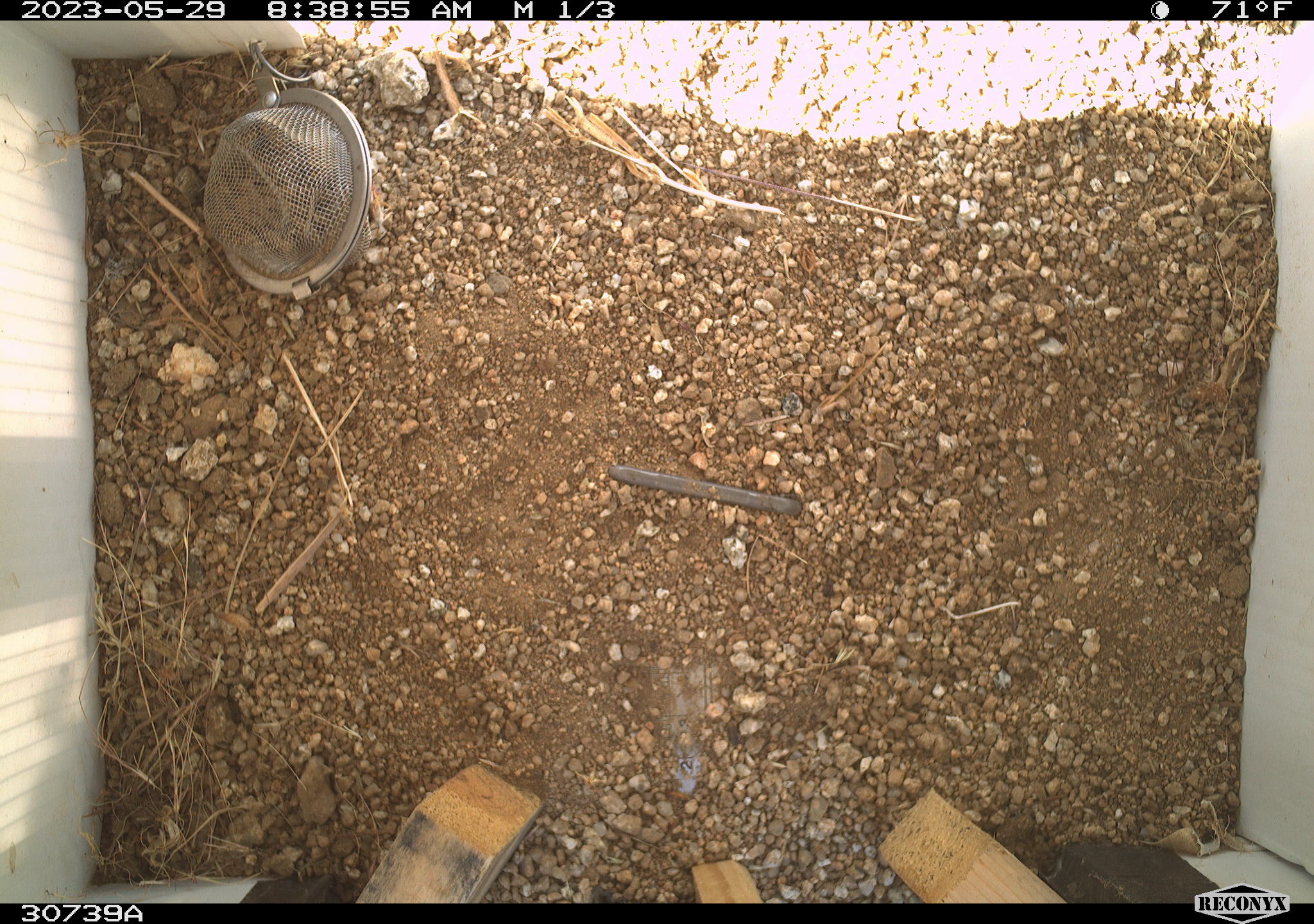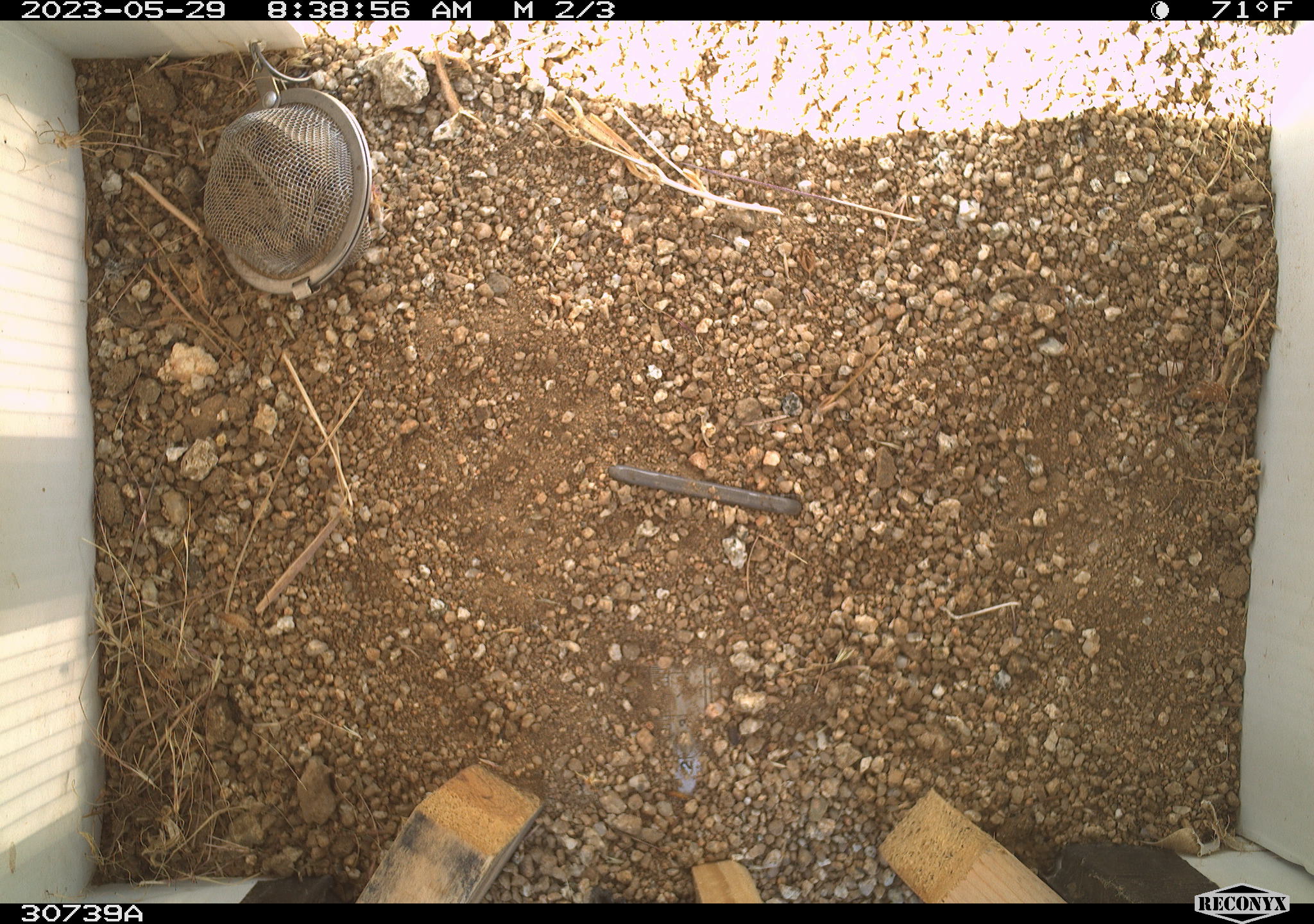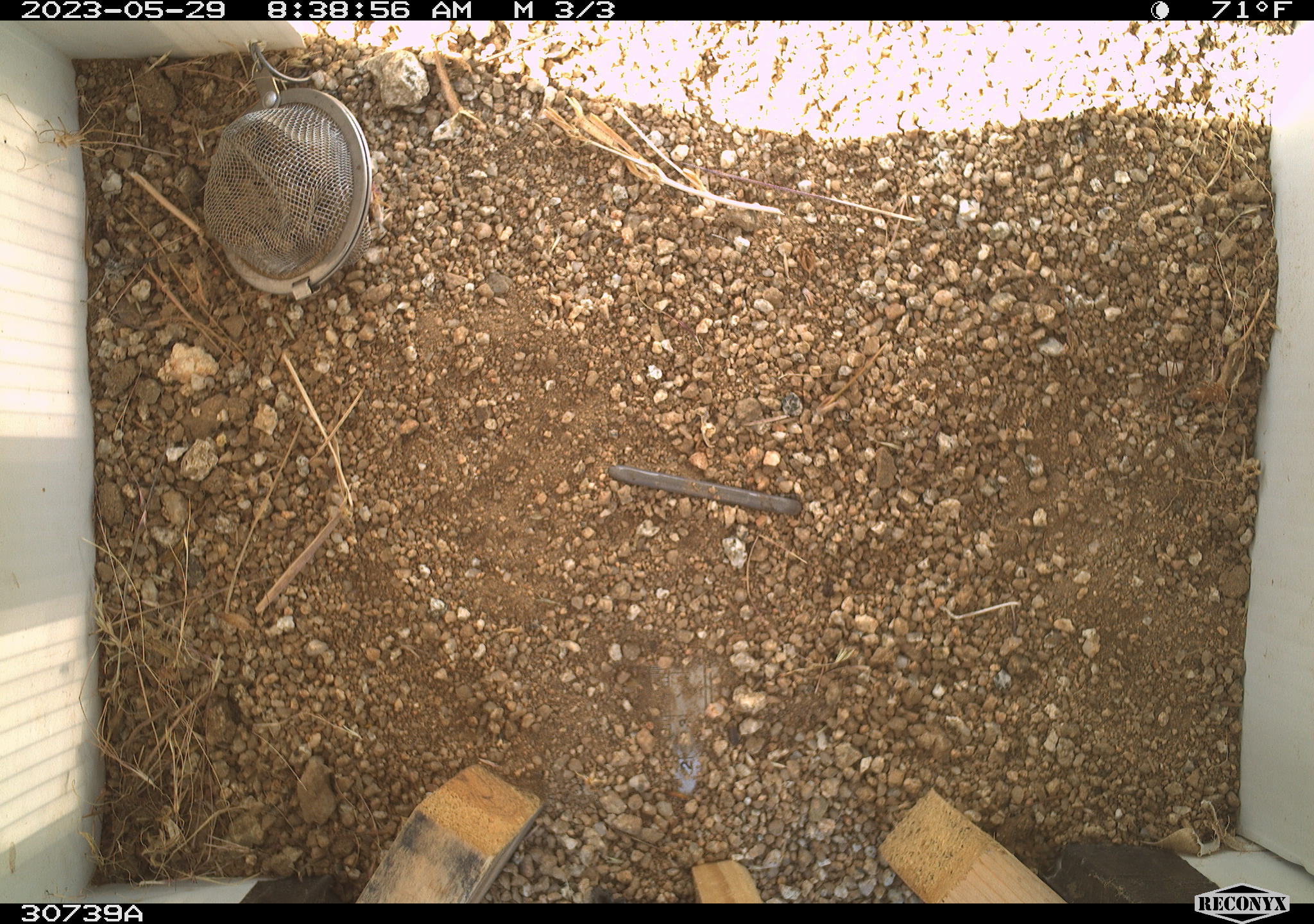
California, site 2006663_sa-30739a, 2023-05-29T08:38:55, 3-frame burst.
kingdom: Animalia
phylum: Chordata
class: Mammalia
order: Rodentia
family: Sciuridae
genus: Ammospermophilus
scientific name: Ammospermophilus leucurus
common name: white-tailed antelope squirrel